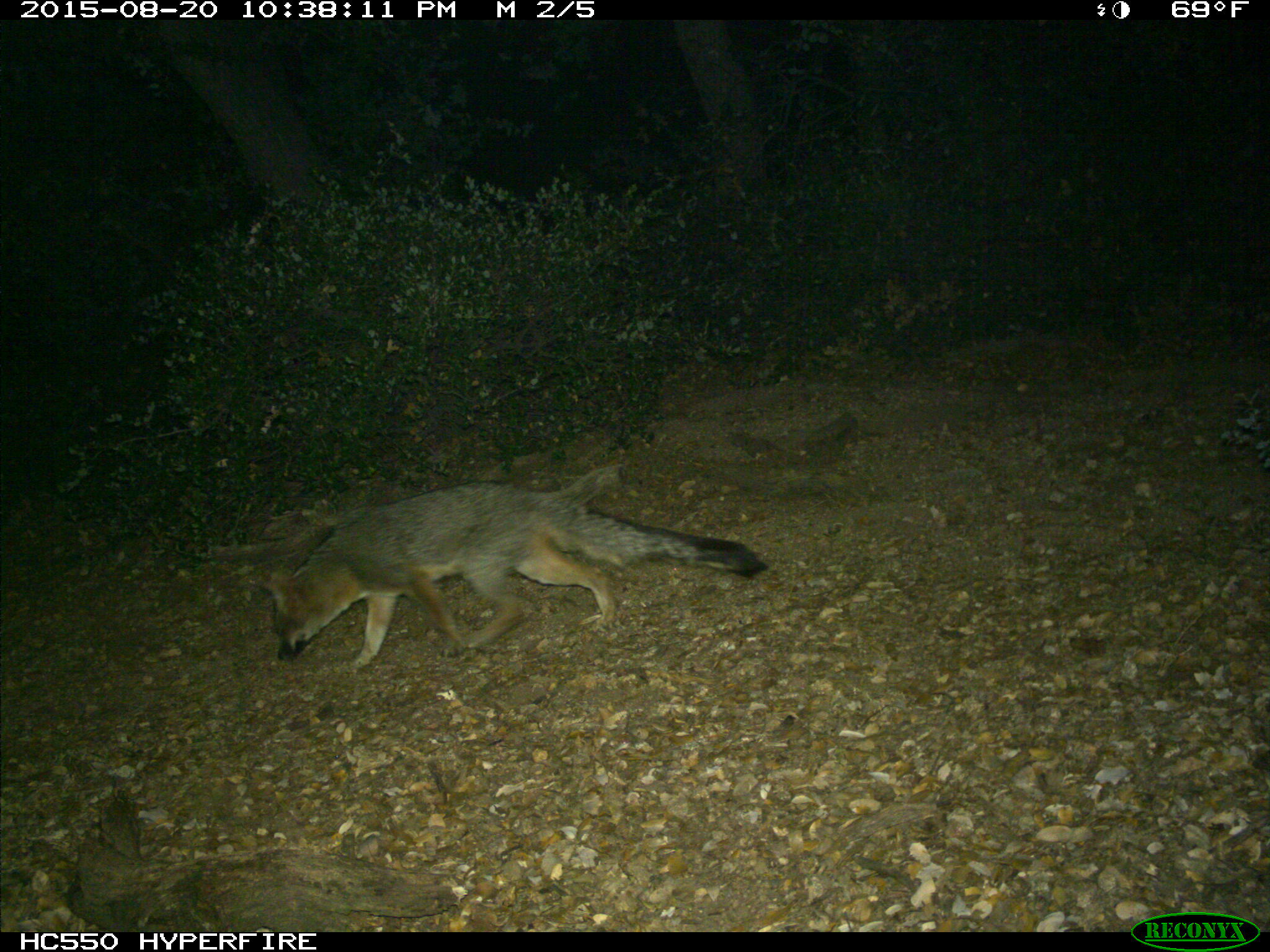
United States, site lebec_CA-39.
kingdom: Animalia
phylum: Chordata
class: Mammalia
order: Carnivora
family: Canidae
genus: Urocyon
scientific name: Urocyon cinereoargenteus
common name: gray fox